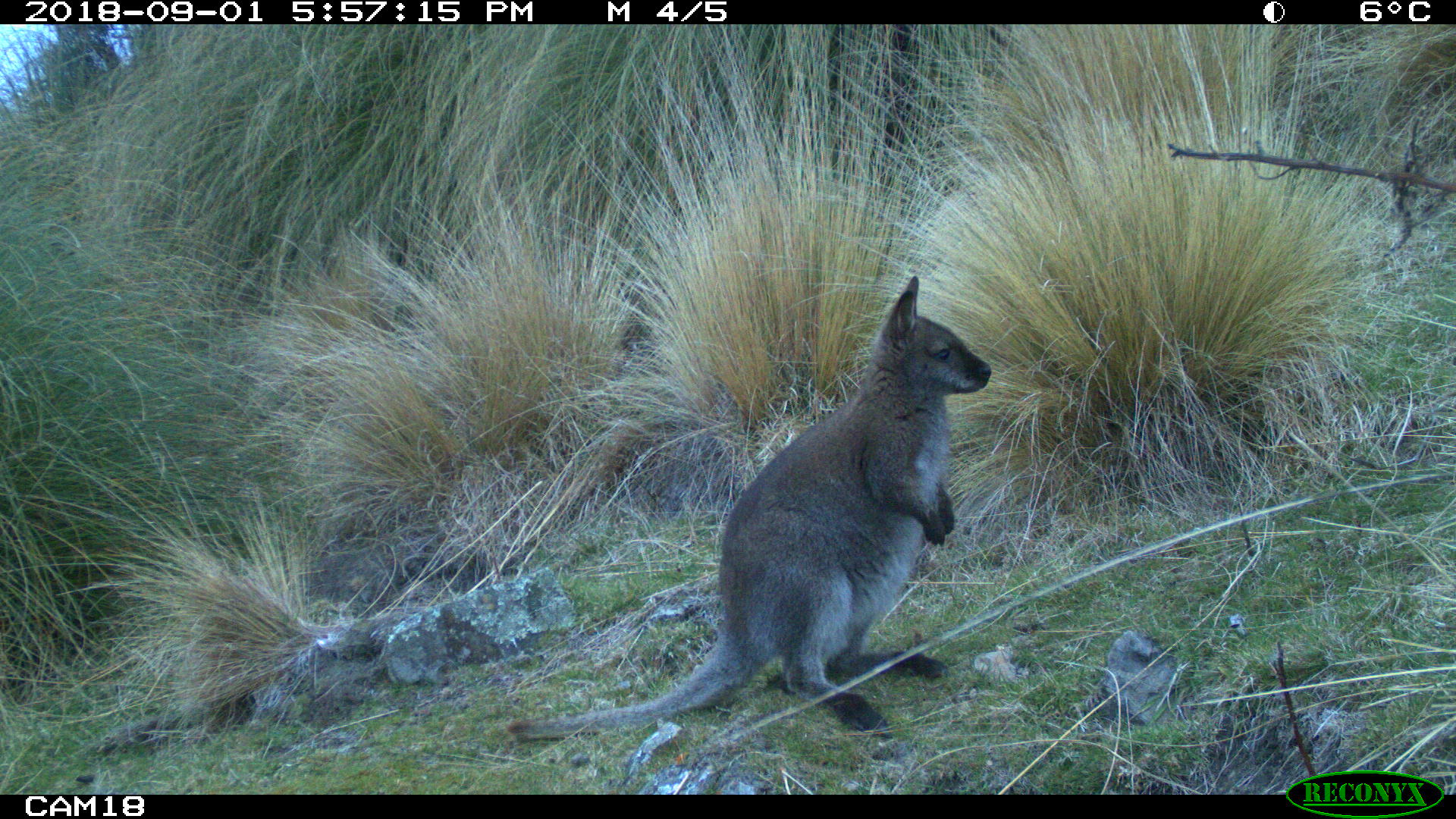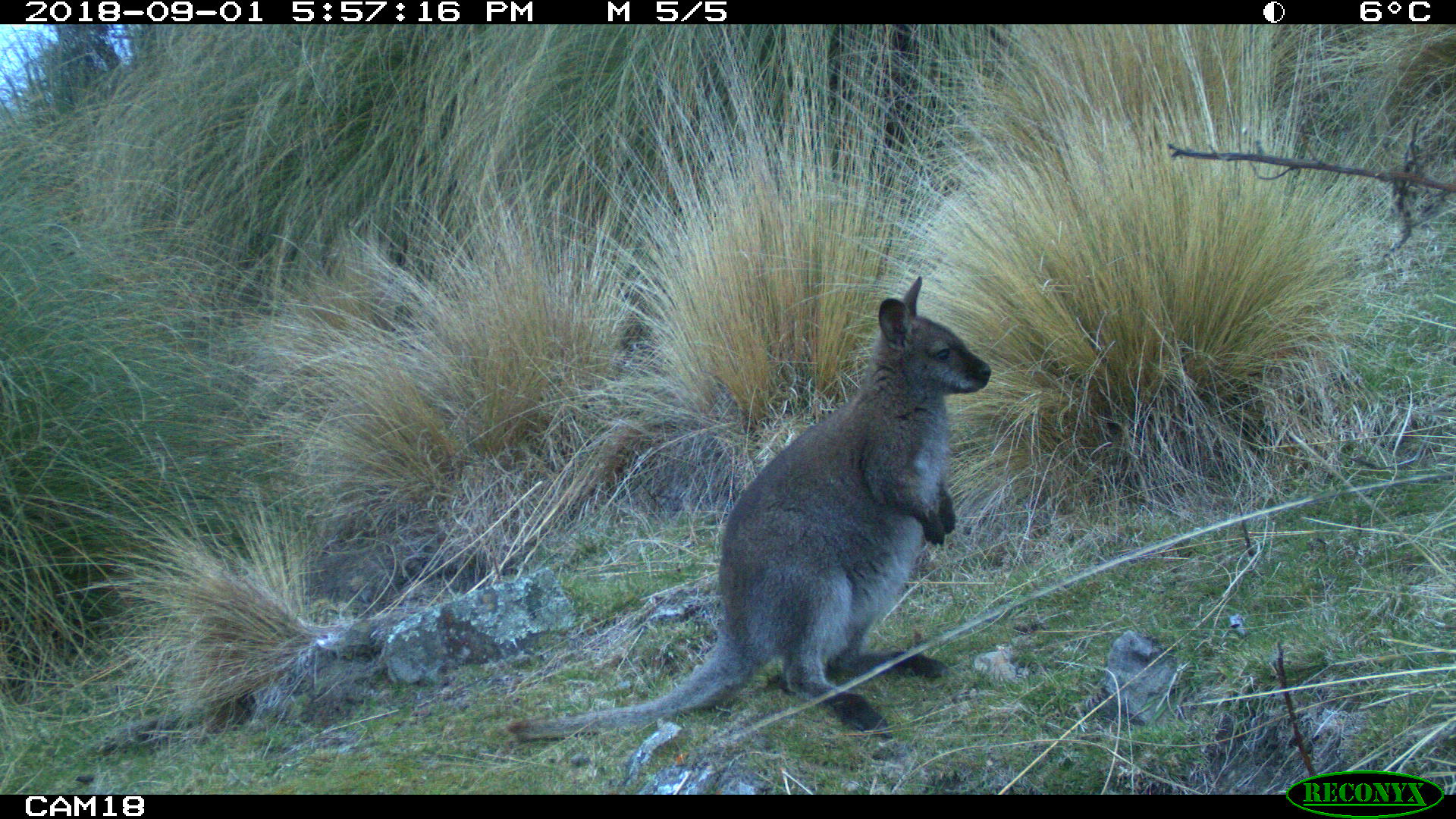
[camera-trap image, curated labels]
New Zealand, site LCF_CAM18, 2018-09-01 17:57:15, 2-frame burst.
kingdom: Animalia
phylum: Chordata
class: Mammalia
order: Diprotodontia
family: Macropodidae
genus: Notamacropus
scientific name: Notamacropus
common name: wallaby